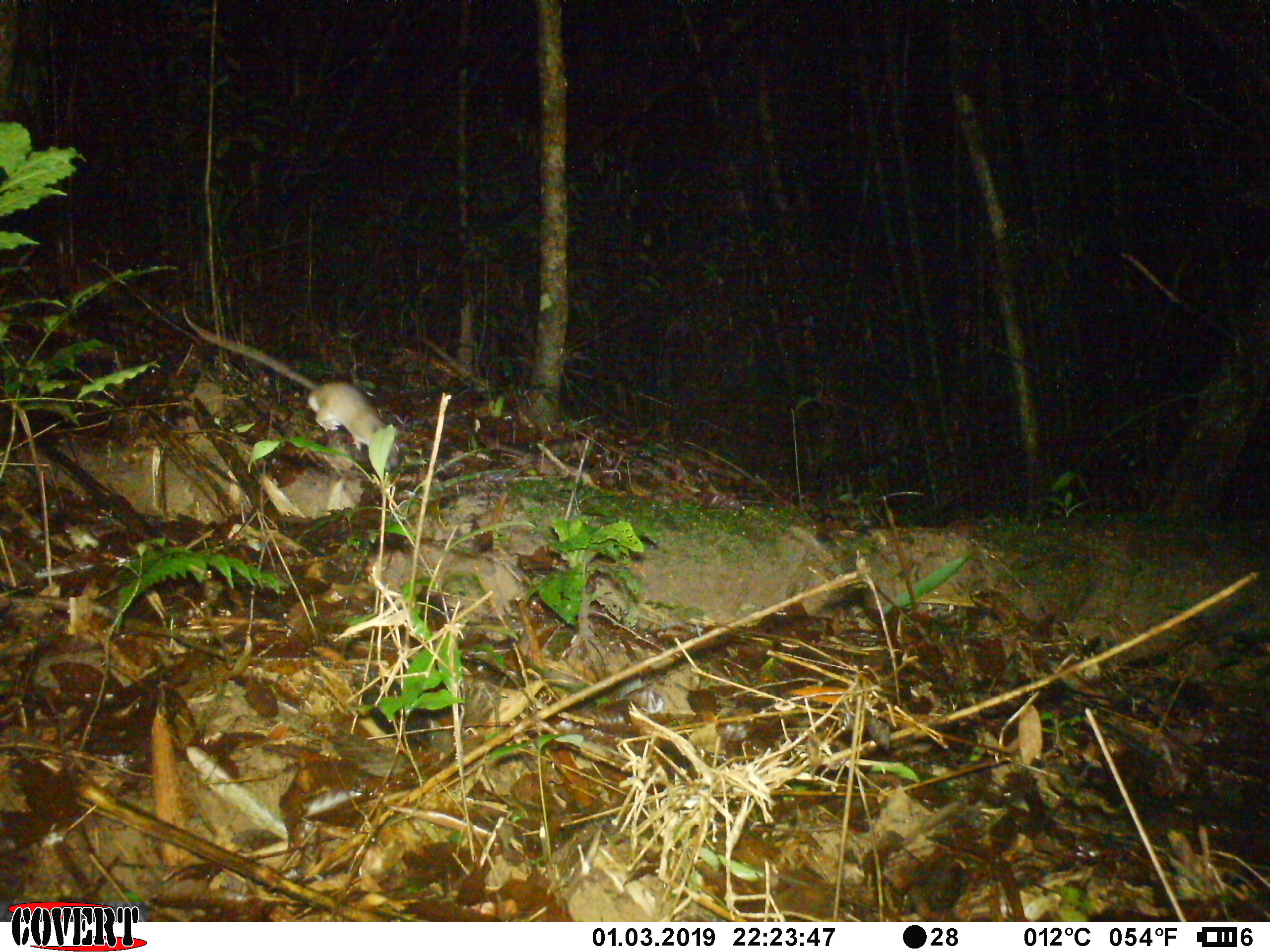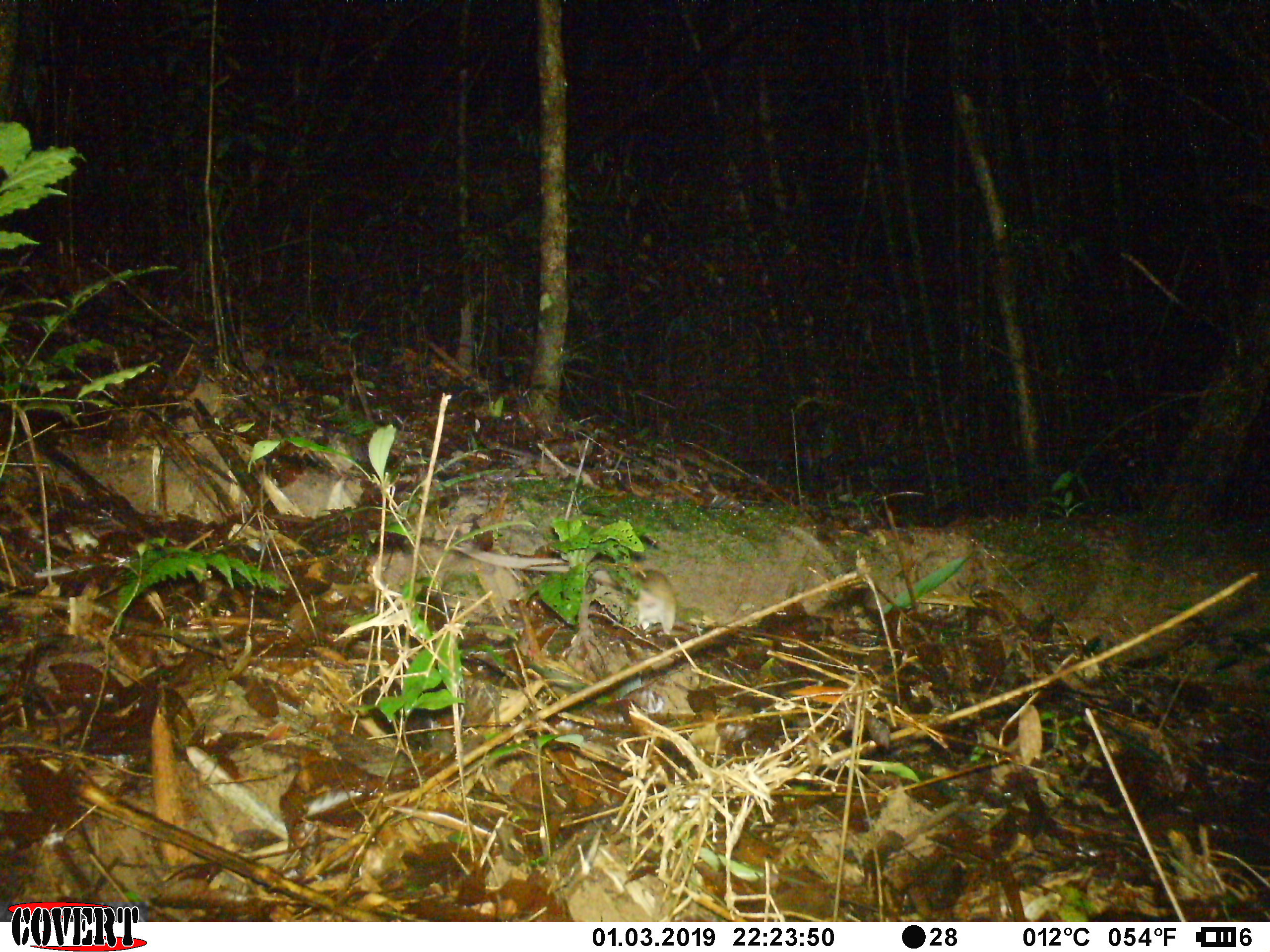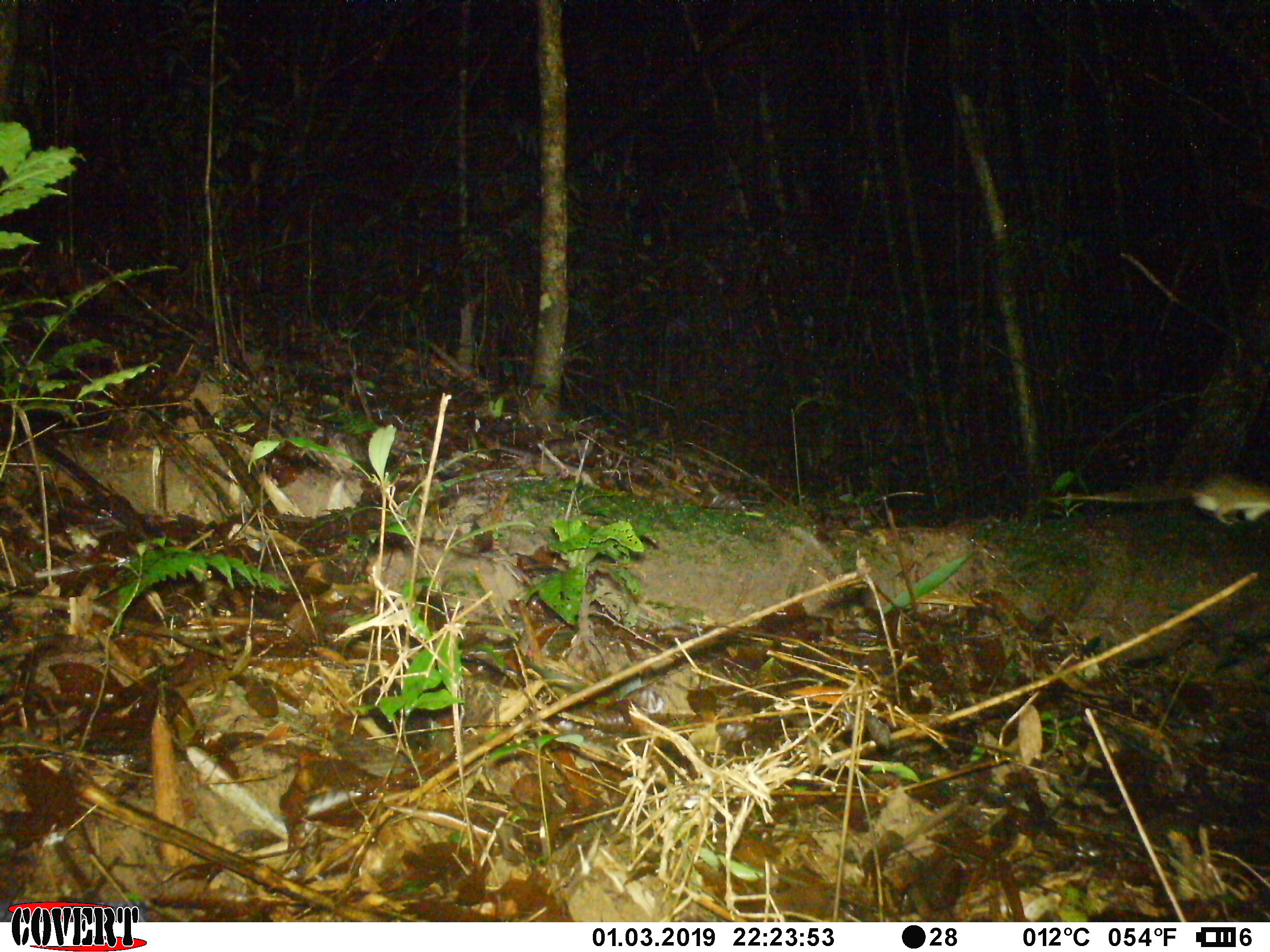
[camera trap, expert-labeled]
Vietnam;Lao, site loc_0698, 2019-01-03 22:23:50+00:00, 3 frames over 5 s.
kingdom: Animalia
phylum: Chordata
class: Mammalia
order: Rodentia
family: Muridae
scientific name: Muridae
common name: old-world mice and rats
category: unidentified murid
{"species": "unidentified murid (old-world mice and rats) (Muridae)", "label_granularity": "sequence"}